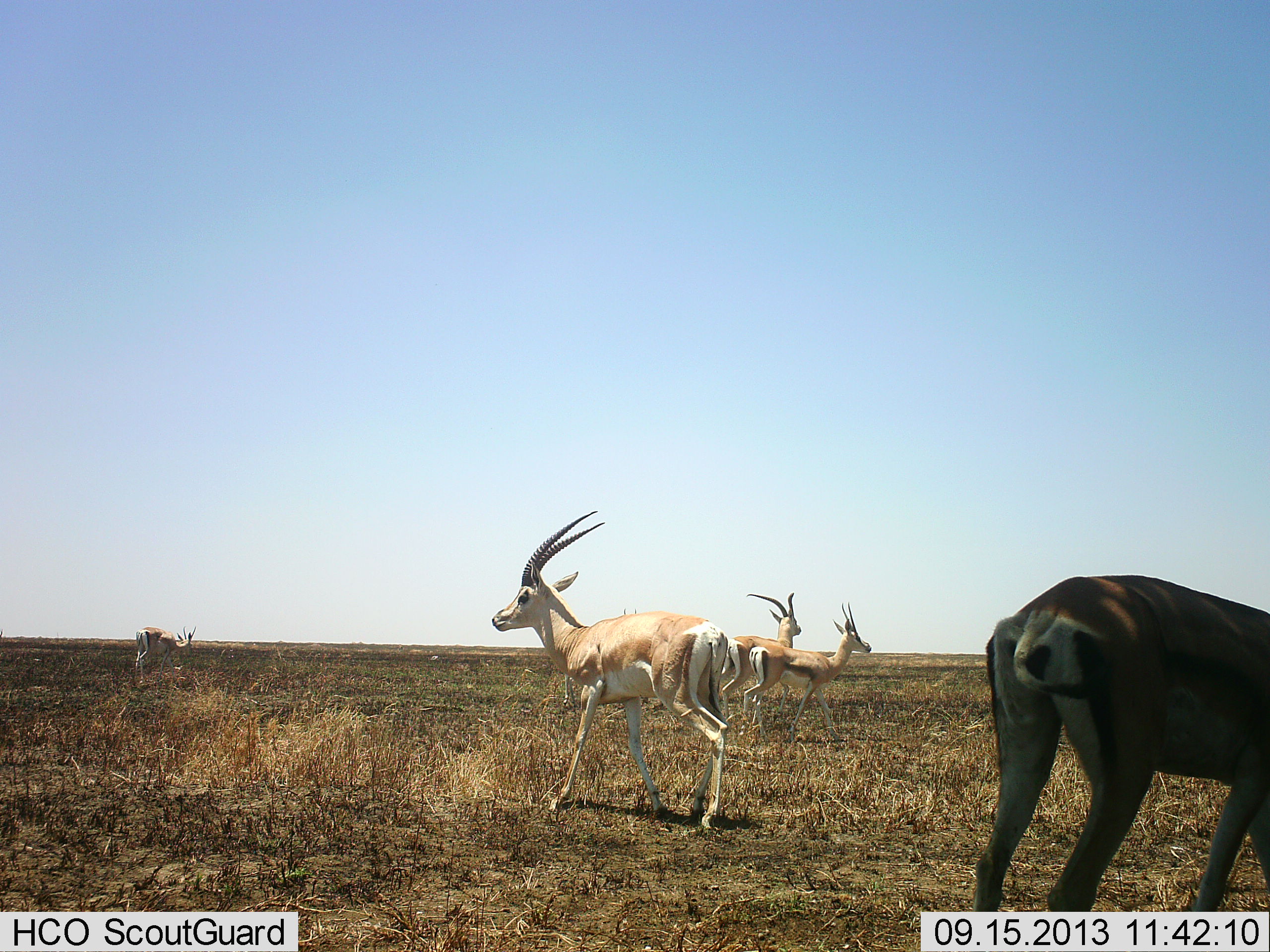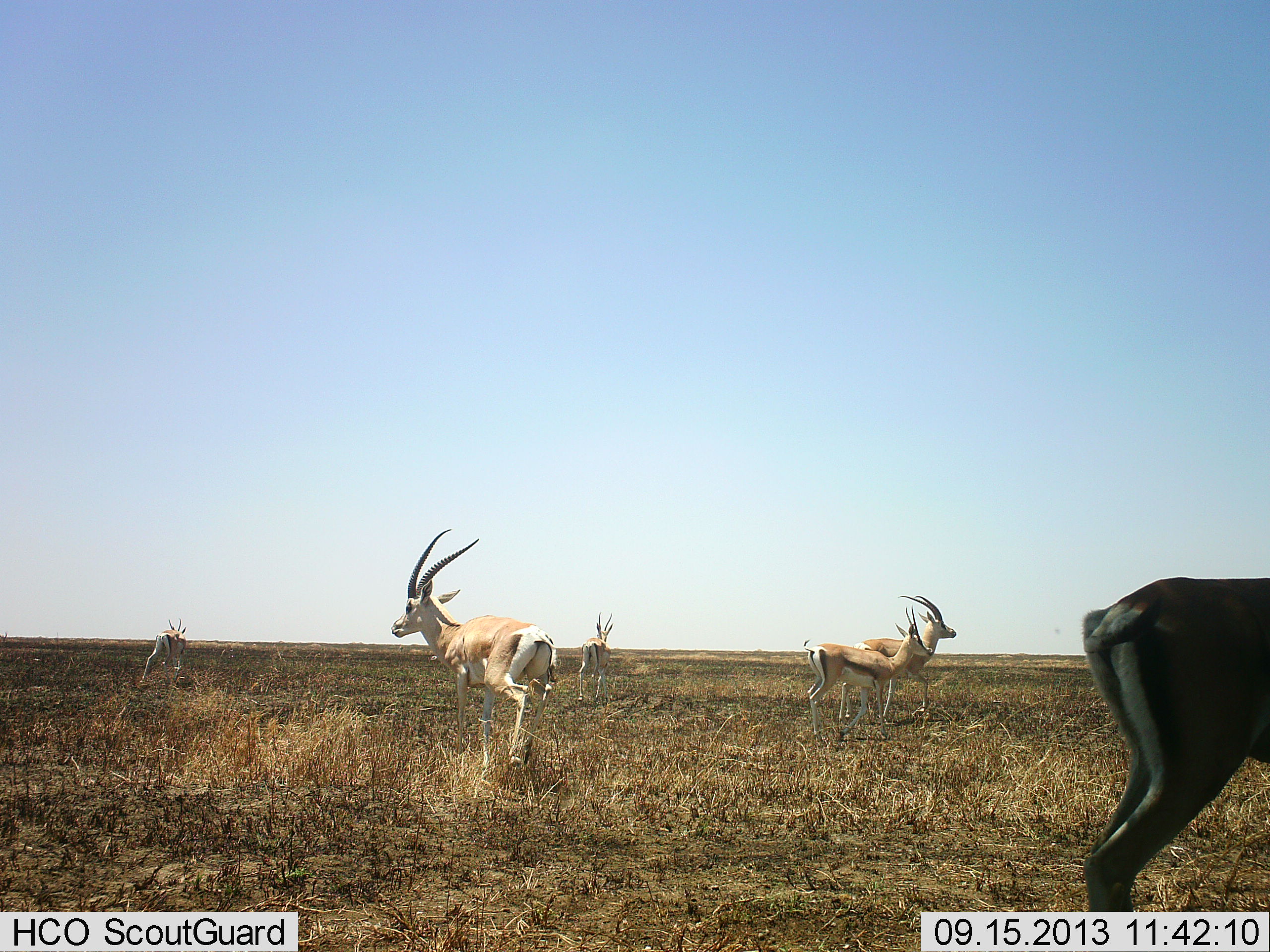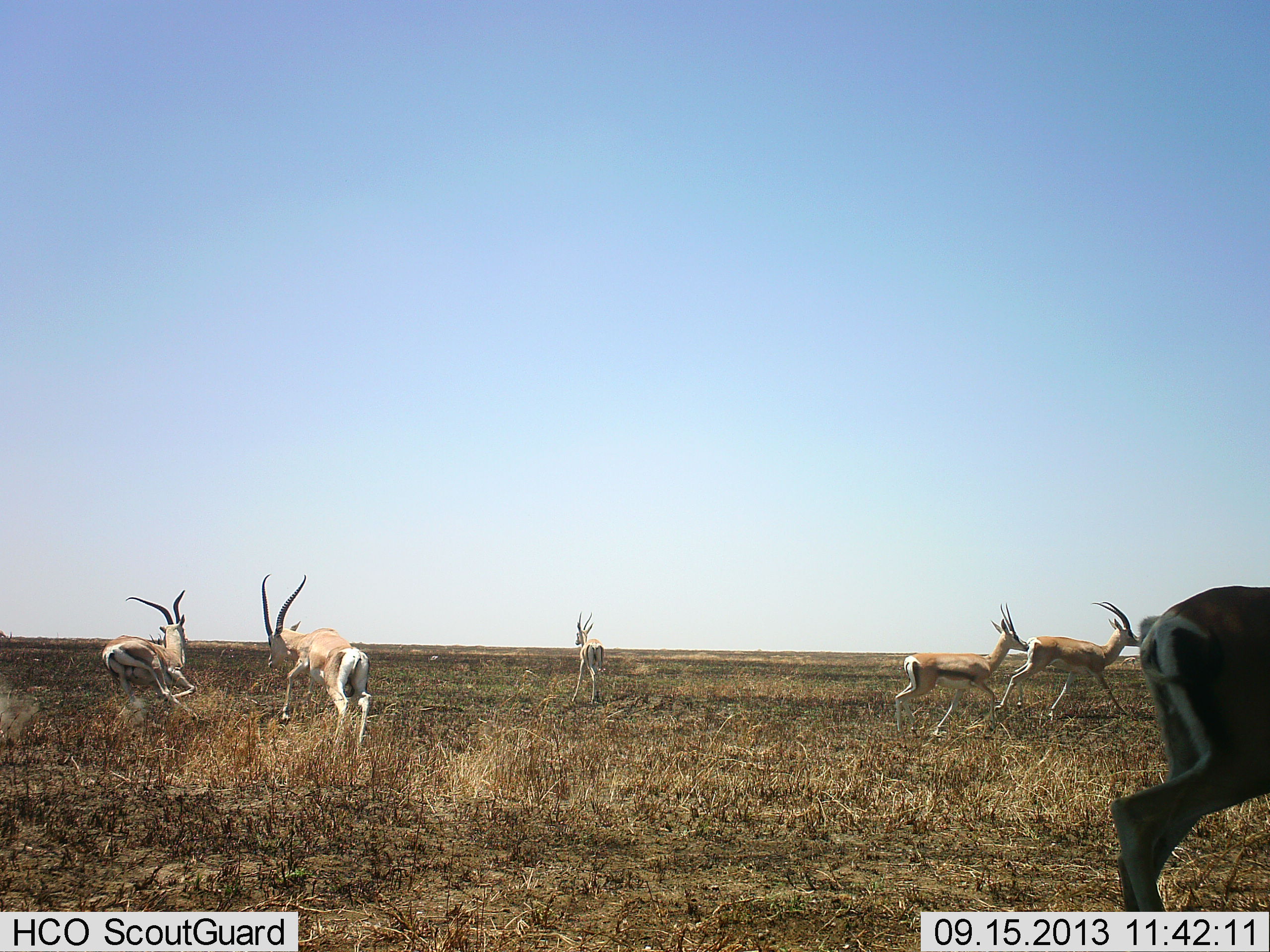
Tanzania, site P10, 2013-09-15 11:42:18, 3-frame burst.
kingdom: Animalia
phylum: Chordata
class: Mammalia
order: Artiodactyla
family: Bovidae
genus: Nanger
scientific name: Nanger granti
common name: grant's gazelle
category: gazellegrants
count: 6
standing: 42%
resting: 0%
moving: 67%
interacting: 0%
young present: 8%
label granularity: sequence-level